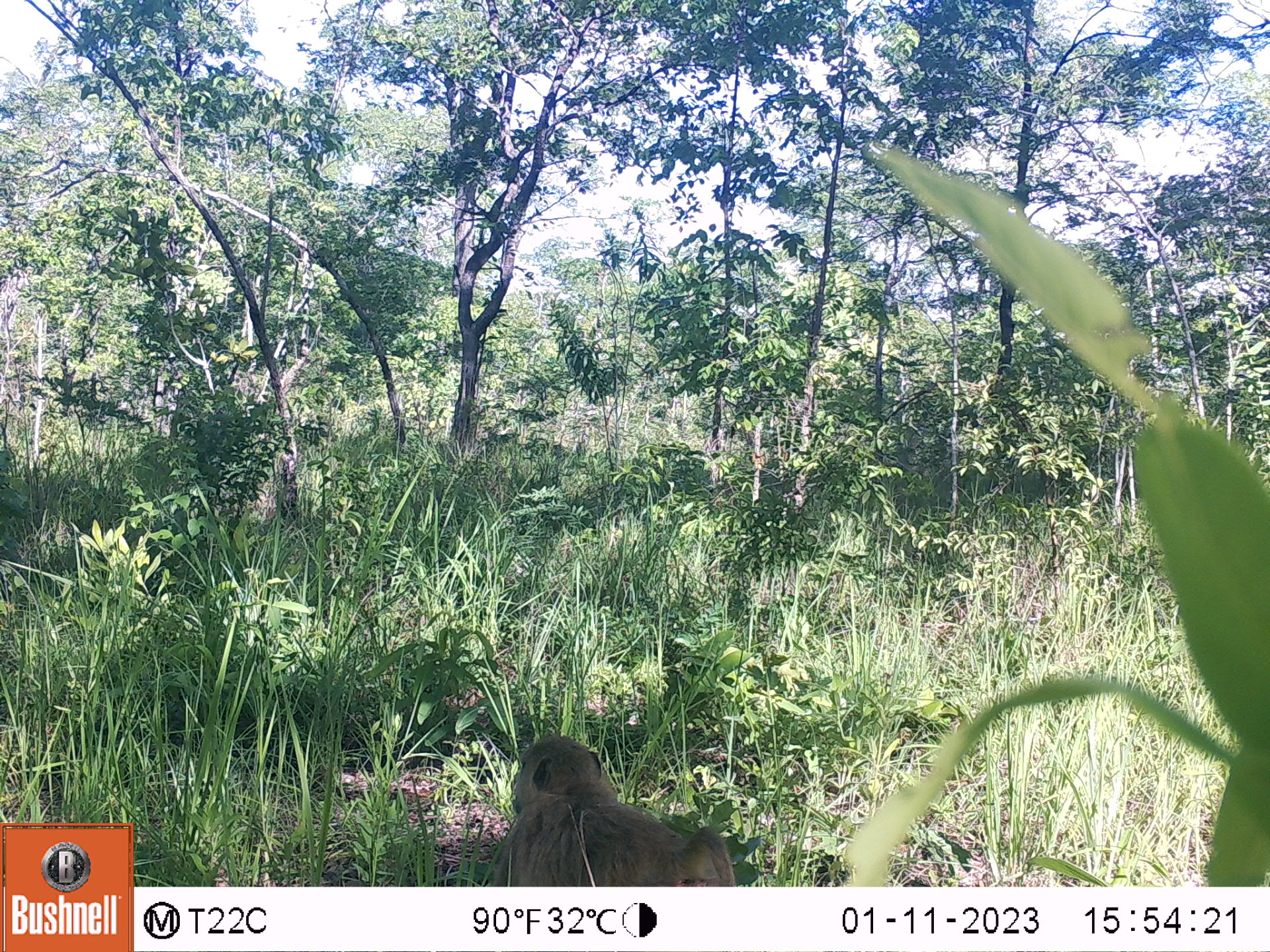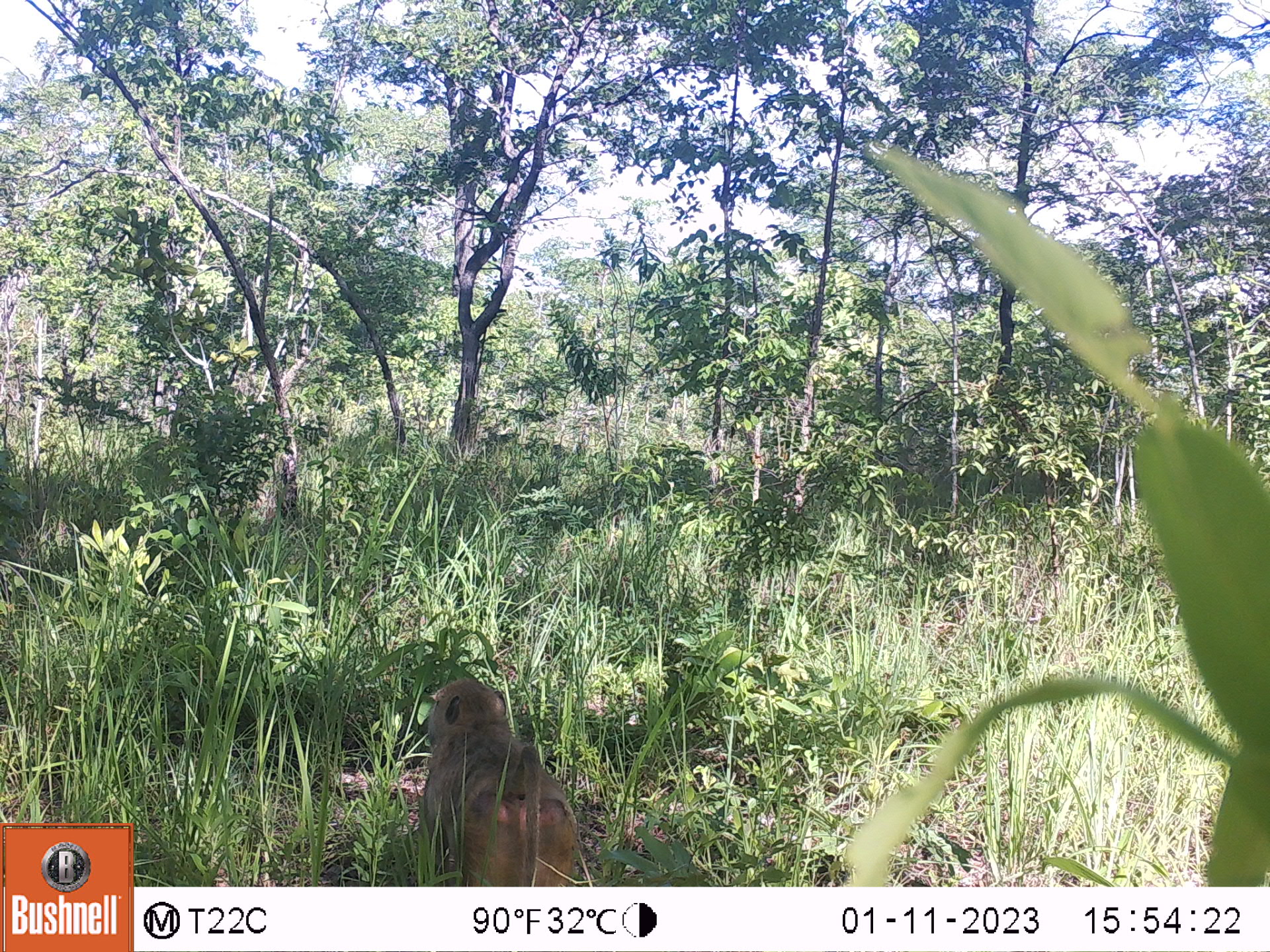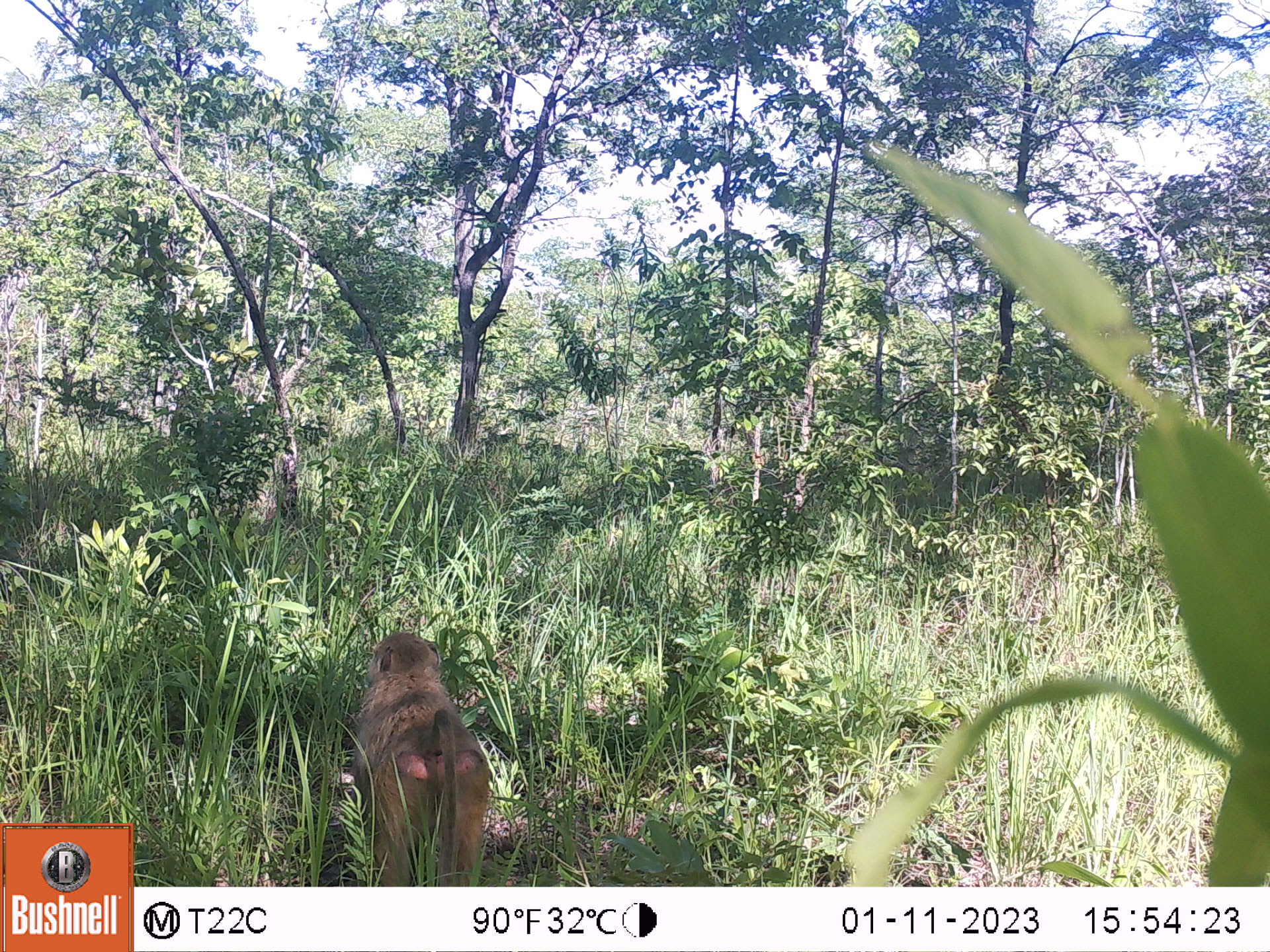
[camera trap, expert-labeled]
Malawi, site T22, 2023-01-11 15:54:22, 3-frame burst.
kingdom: Animalia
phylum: Chordata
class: Mammalia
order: Primates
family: Cercopithecidae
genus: Papio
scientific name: Papio cynocephalus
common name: yellow baboon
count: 1